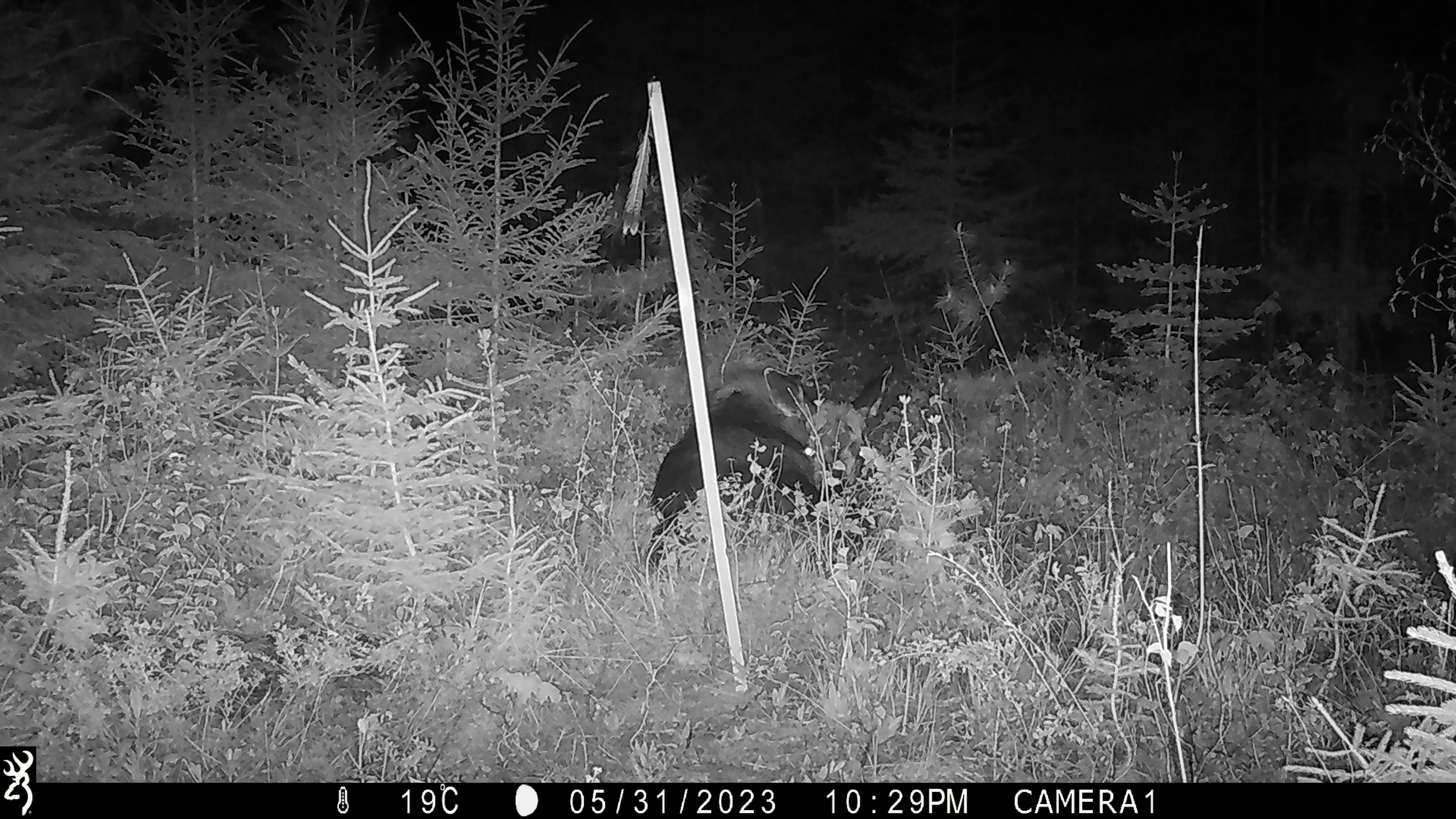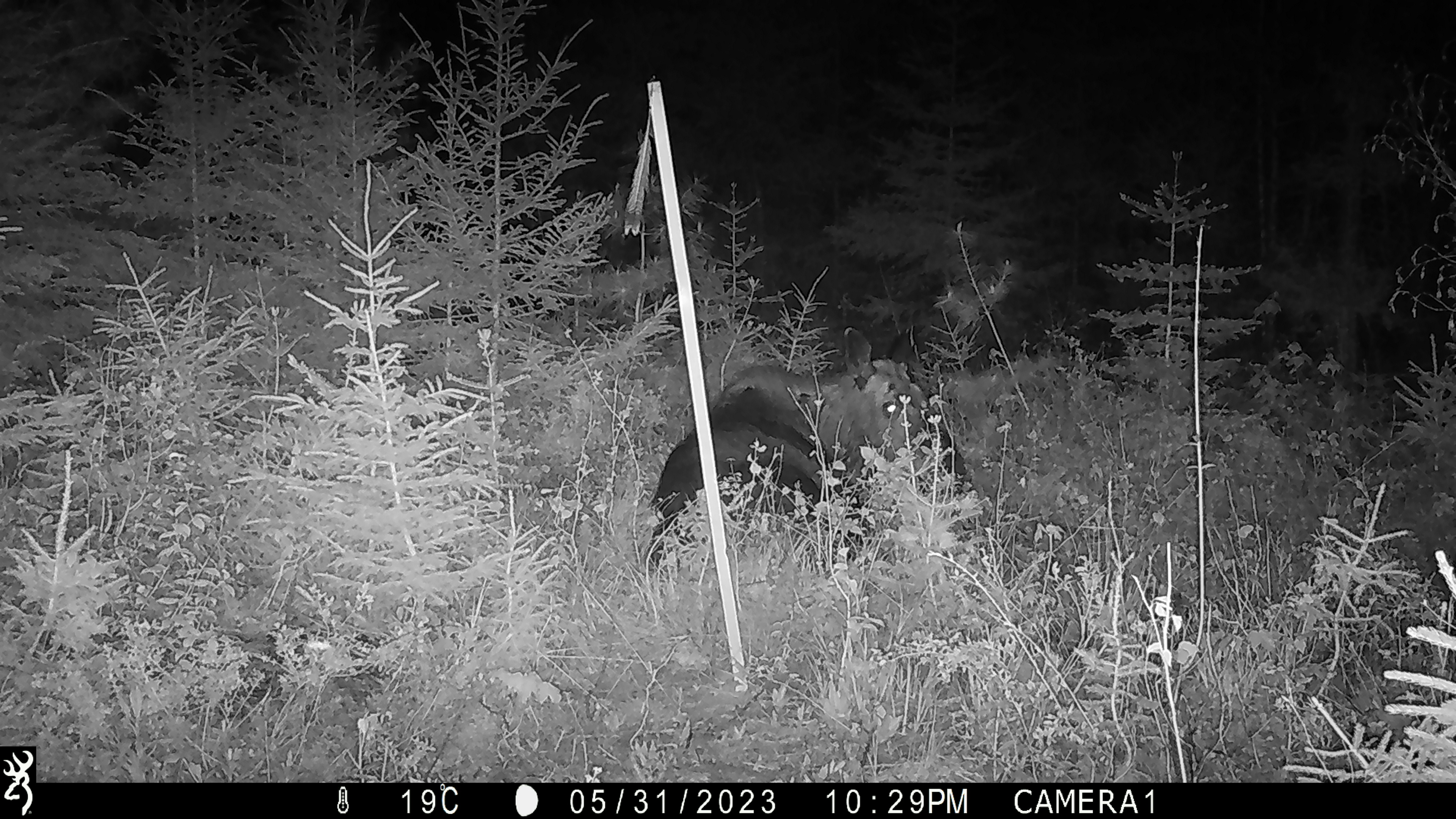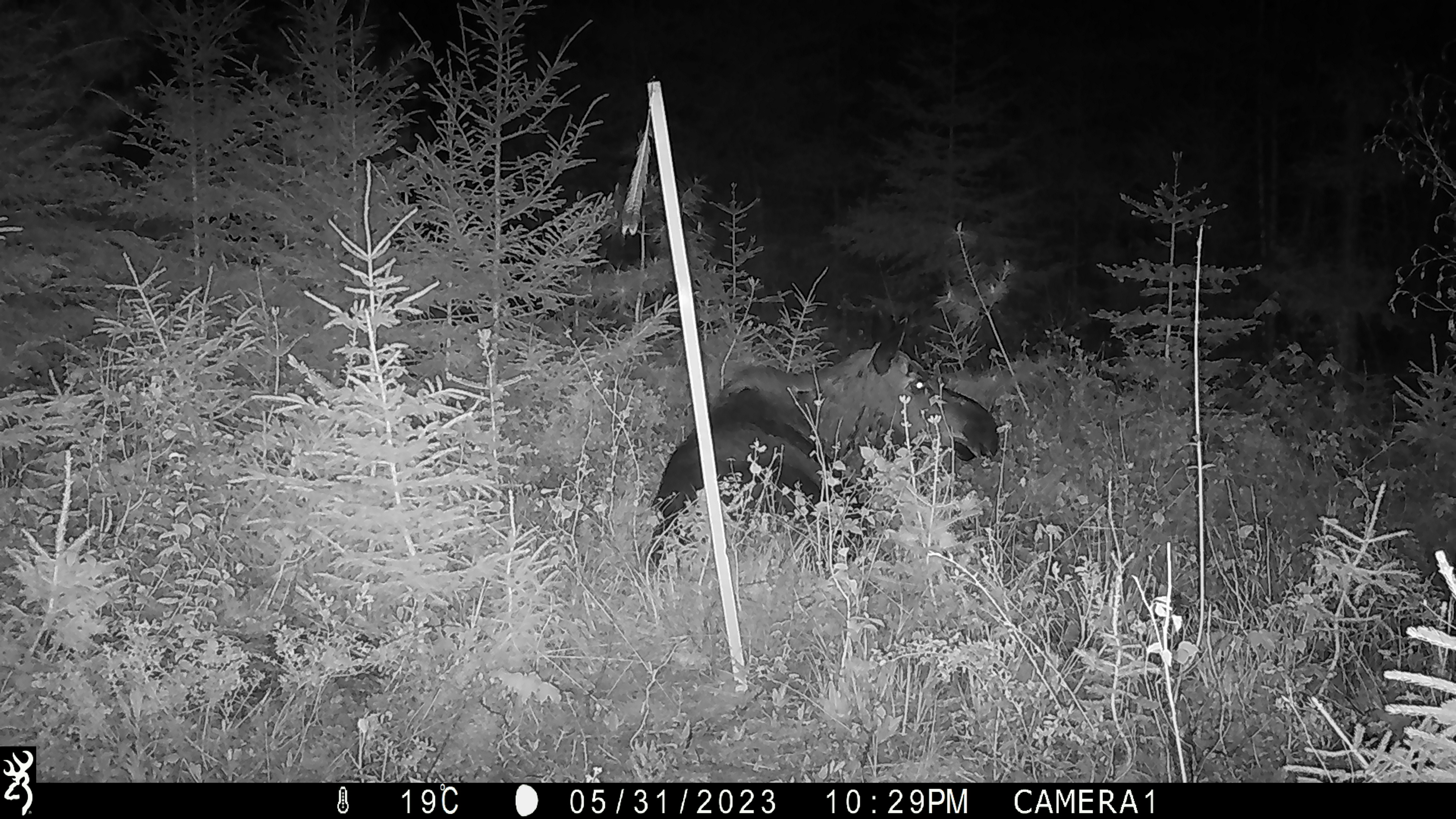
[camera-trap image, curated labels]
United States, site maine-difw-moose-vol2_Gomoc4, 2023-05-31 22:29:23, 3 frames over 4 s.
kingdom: Animalia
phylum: Chordata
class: Mammalia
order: Artiodactyla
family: Cervidae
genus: Alces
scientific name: Alces alces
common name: moose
Moose (Alces alces).